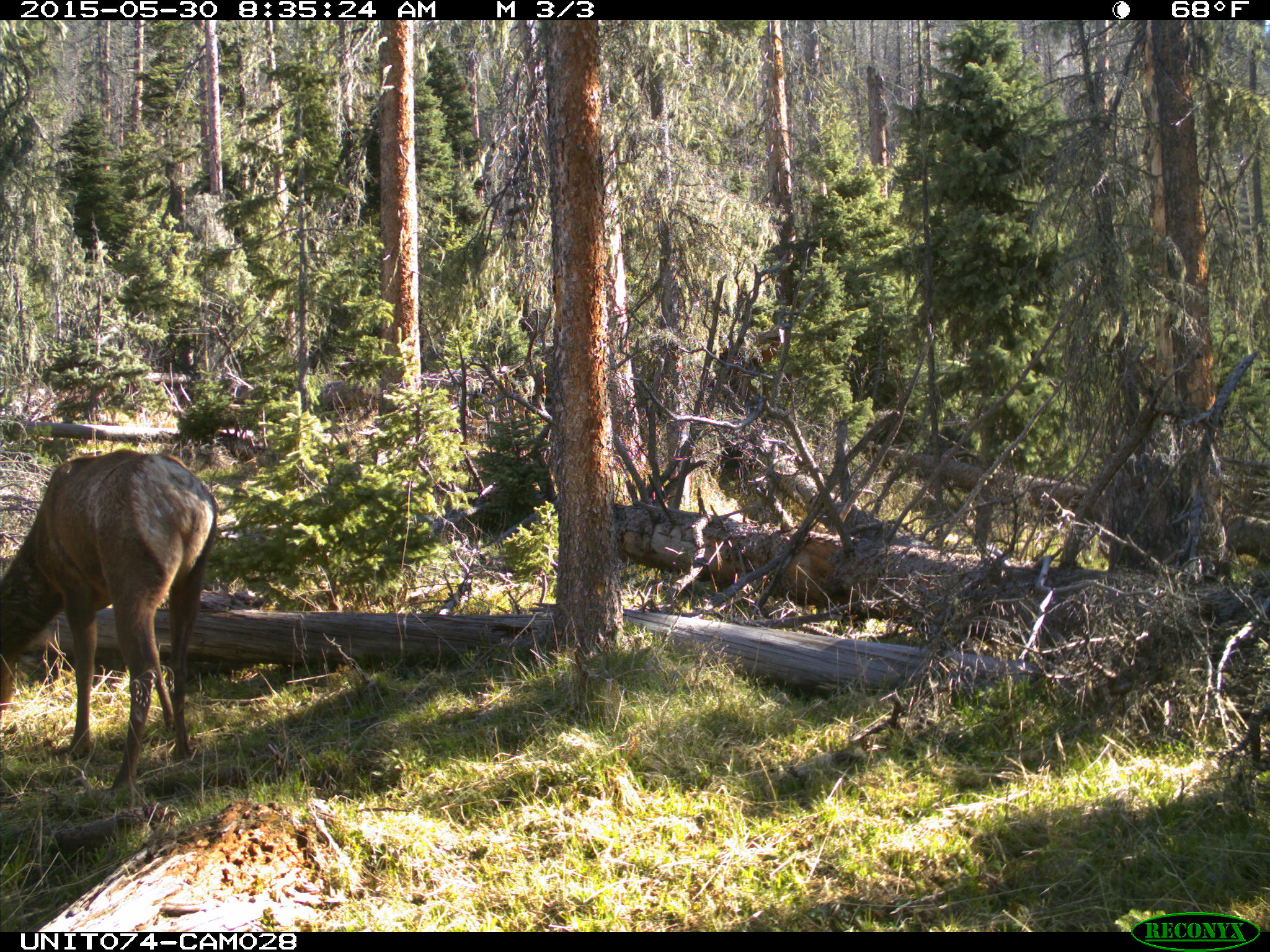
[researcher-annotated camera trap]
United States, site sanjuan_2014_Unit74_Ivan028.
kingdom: Animalia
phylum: Chordata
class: Mammalia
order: Artiodactyla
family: Cervidae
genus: Cervus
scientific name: Cervus elaphus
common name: red deer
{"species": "Cervus elaphus (red deer)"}